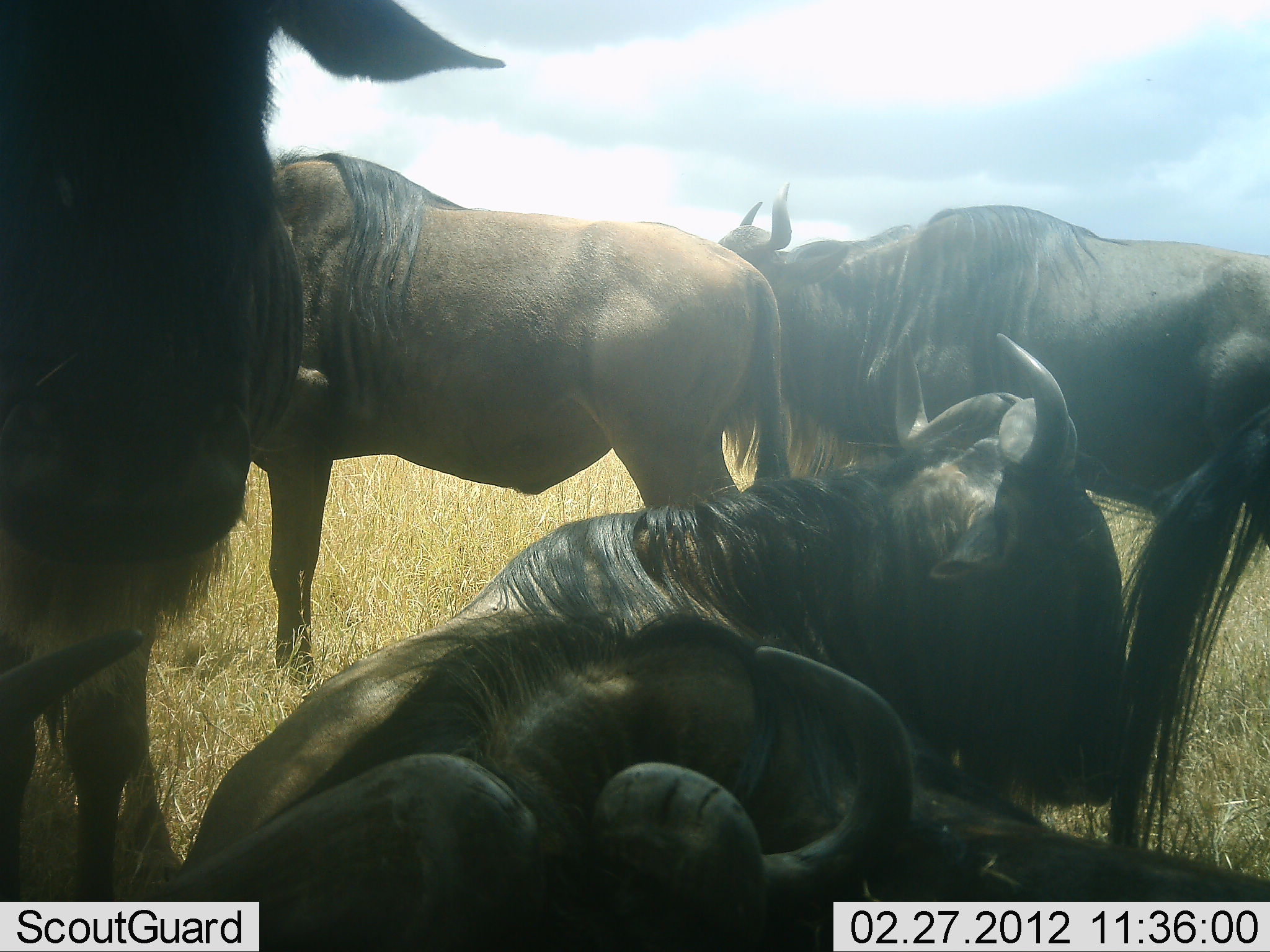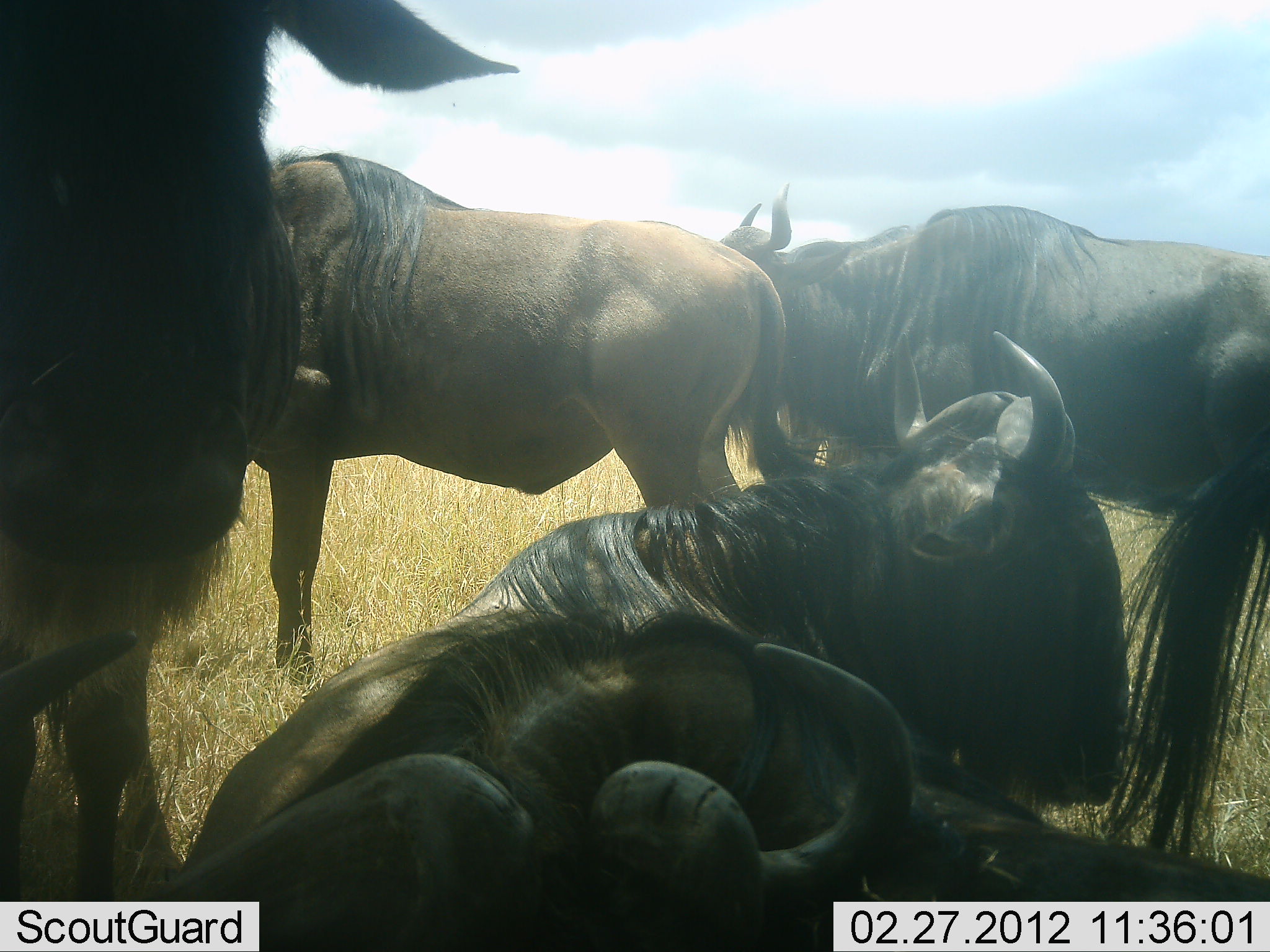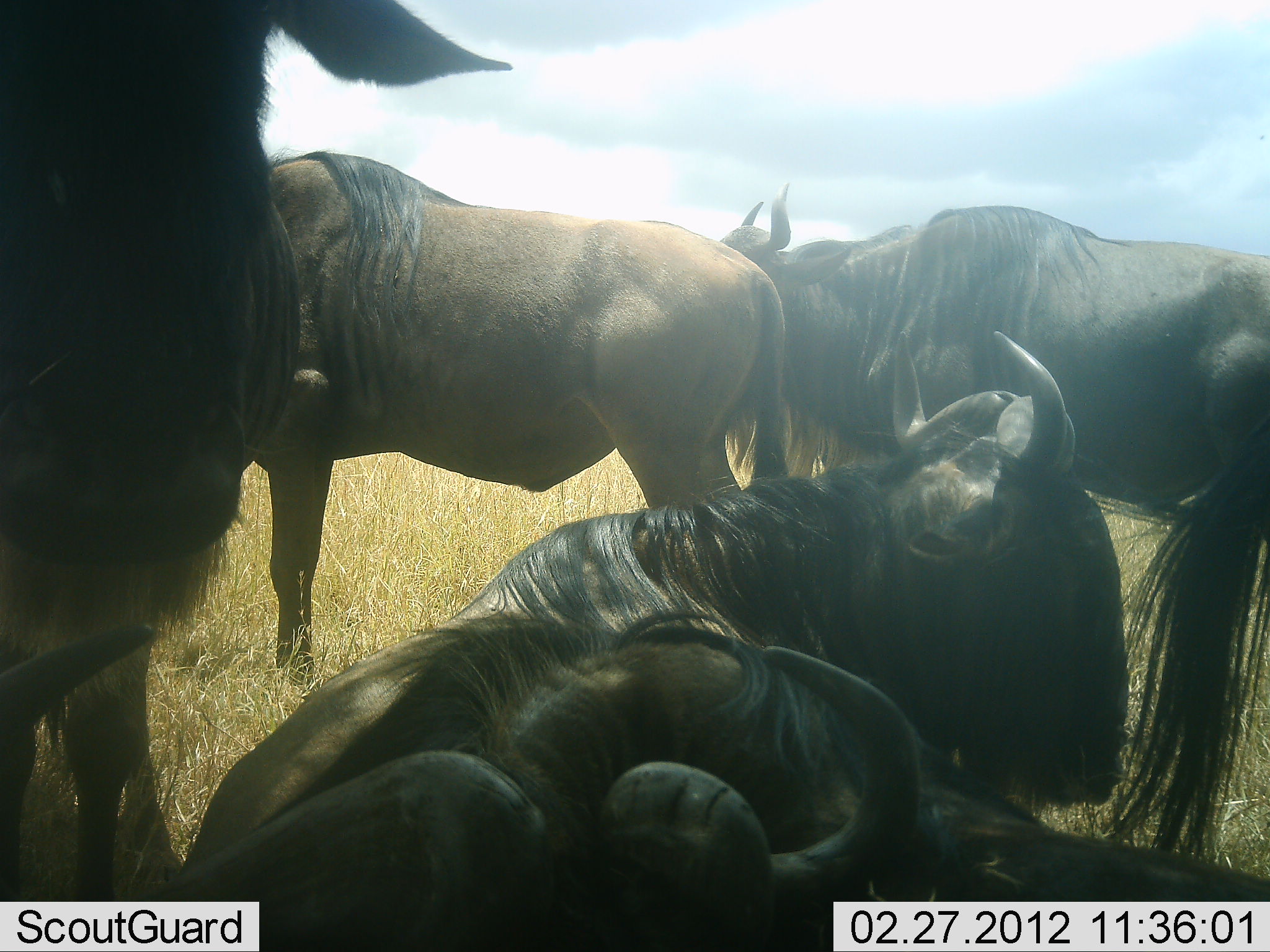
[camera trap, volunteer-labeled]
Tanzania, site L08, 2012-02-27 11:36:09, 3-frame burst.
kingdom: Animalia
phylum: Chordata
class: Mammalia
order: Artiodactyla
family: Bovidae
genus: Connochaetes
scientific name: Connochaetes taurinus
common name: blue wildebeest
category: wildebeest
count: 6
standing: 85%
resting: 100%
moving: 0%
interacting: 0%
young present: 0%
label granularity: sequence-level